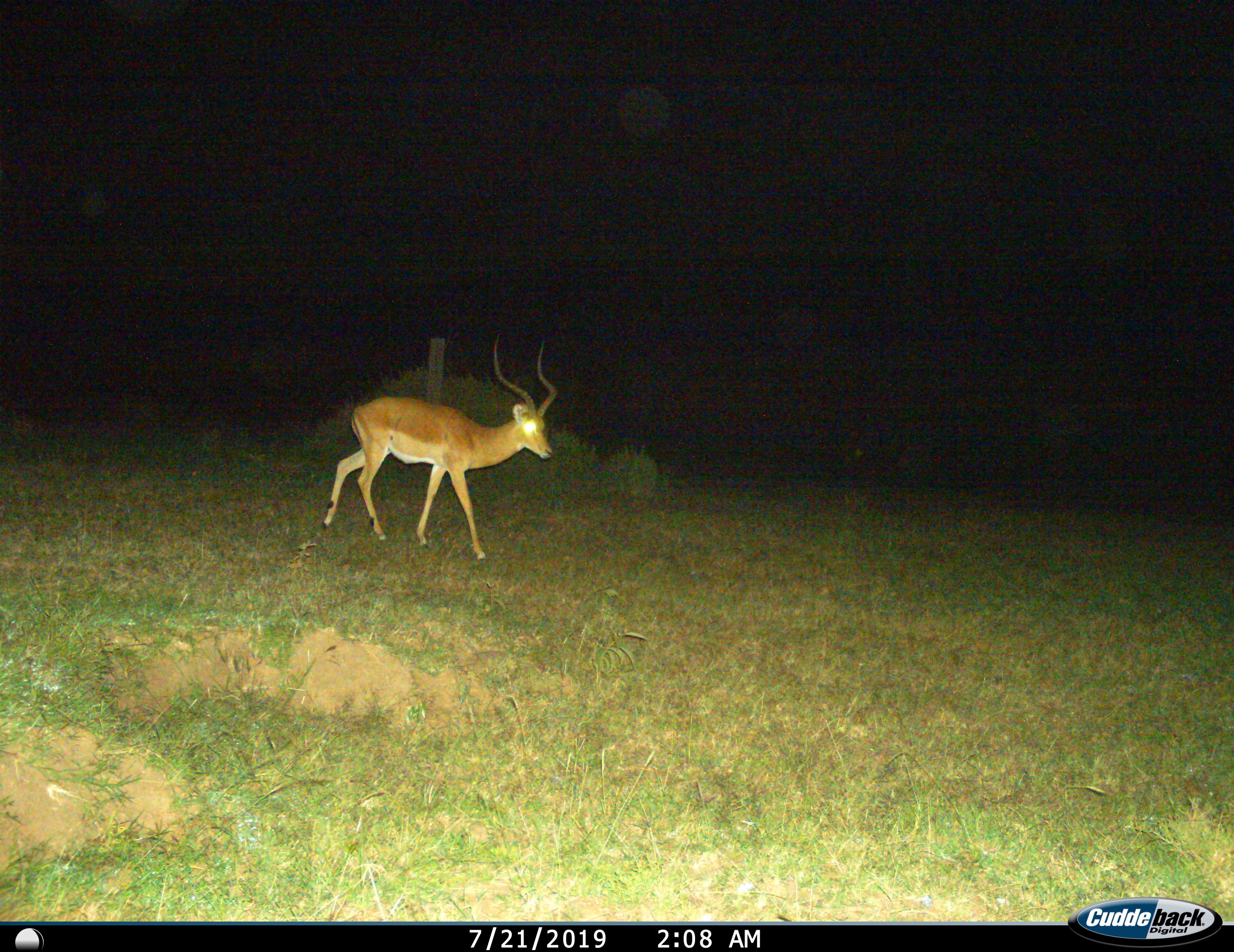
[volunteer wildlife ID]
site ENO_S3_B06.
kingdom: Animalia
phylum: Chordata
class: Mammalia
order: Artiodactyla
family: Bovidae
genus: Aepyceros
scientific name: Aepyceros melampus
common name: impala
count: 1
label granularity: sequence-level